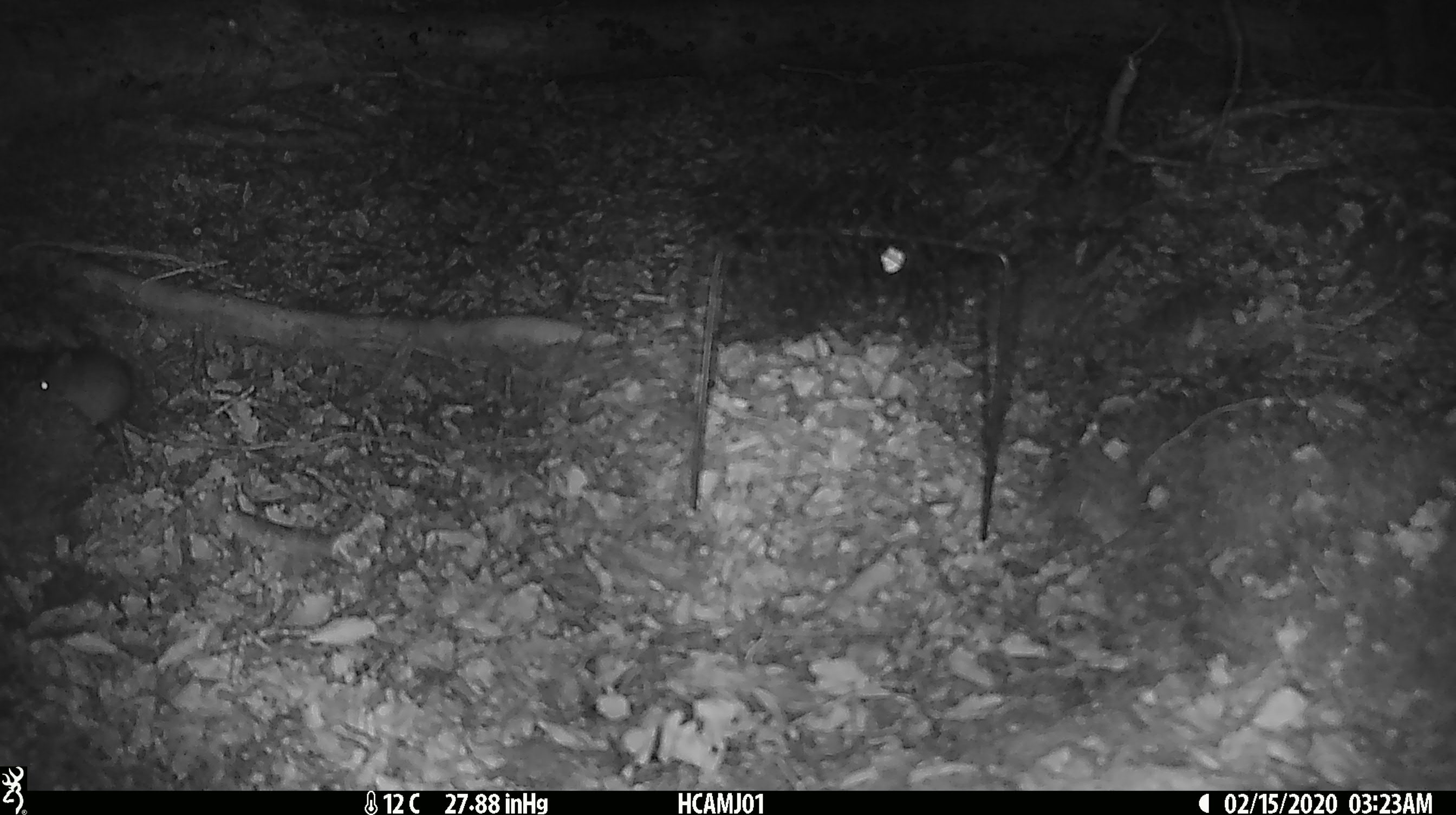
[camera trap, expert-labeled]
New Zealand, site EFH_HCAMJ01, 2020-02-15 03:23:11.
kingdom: Animalia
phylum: Chordata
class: Mammalia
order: Rodentia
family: Muridae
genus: Mus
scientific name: Mus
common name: mouse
Mouse (Mus).